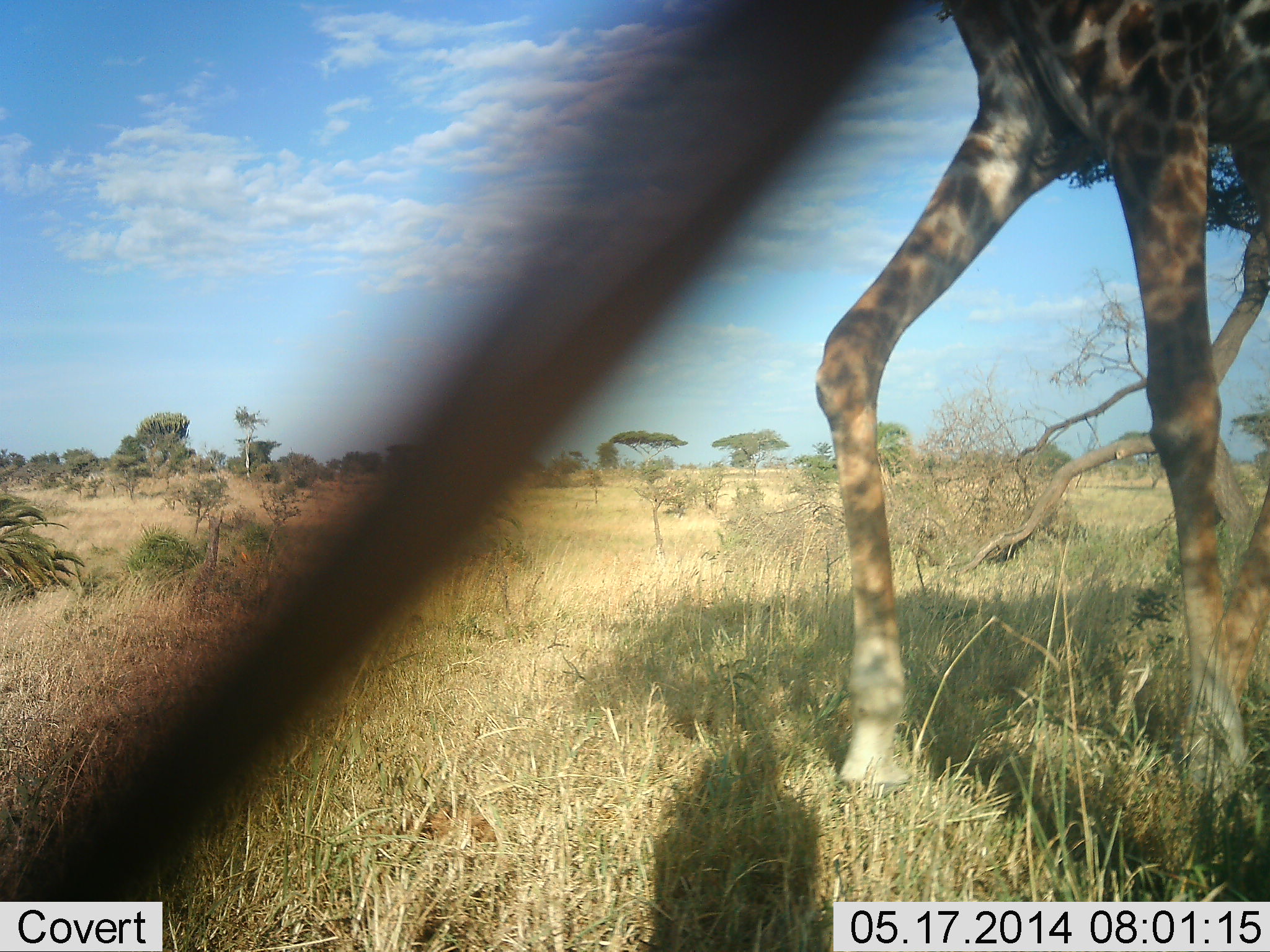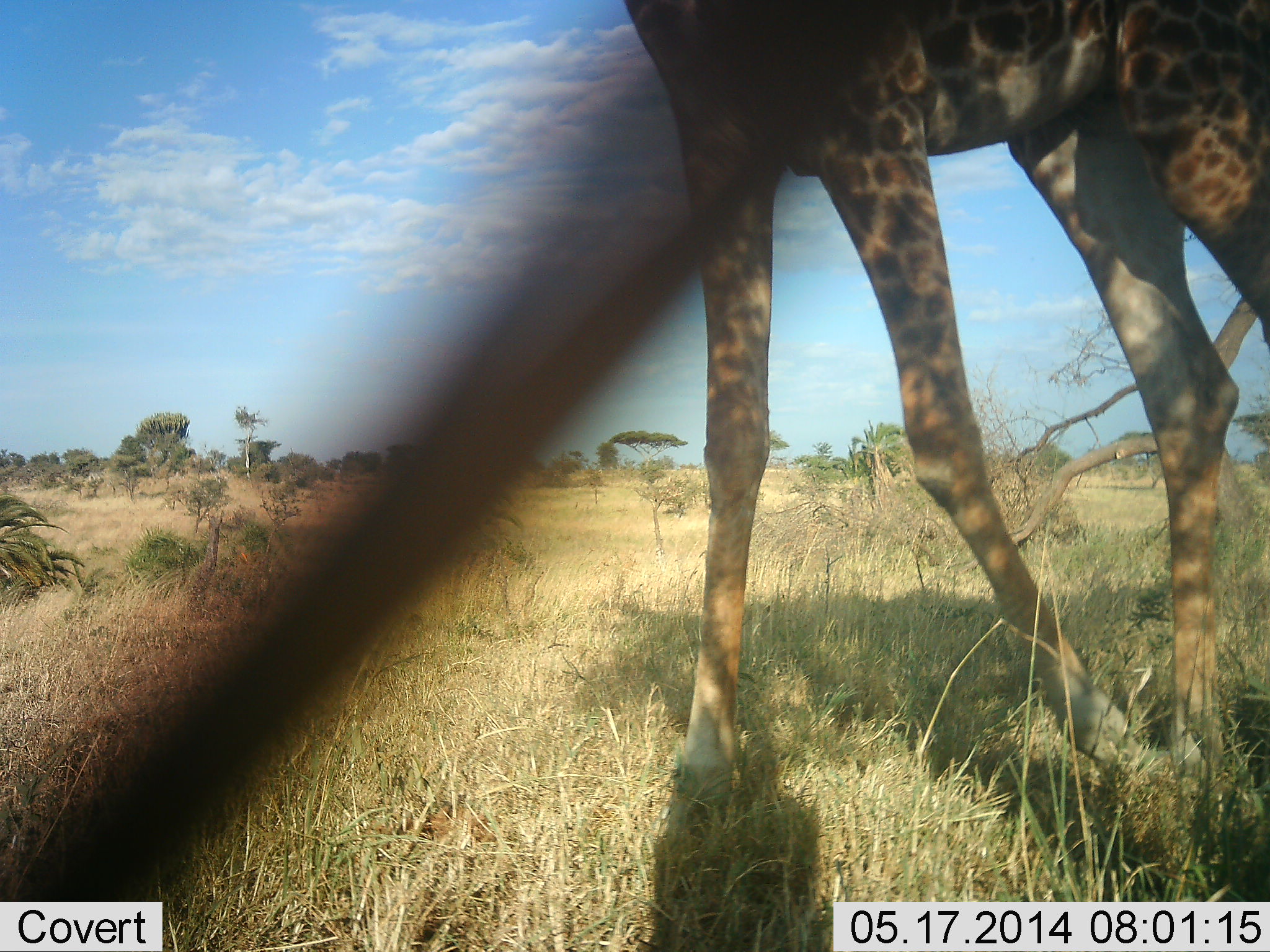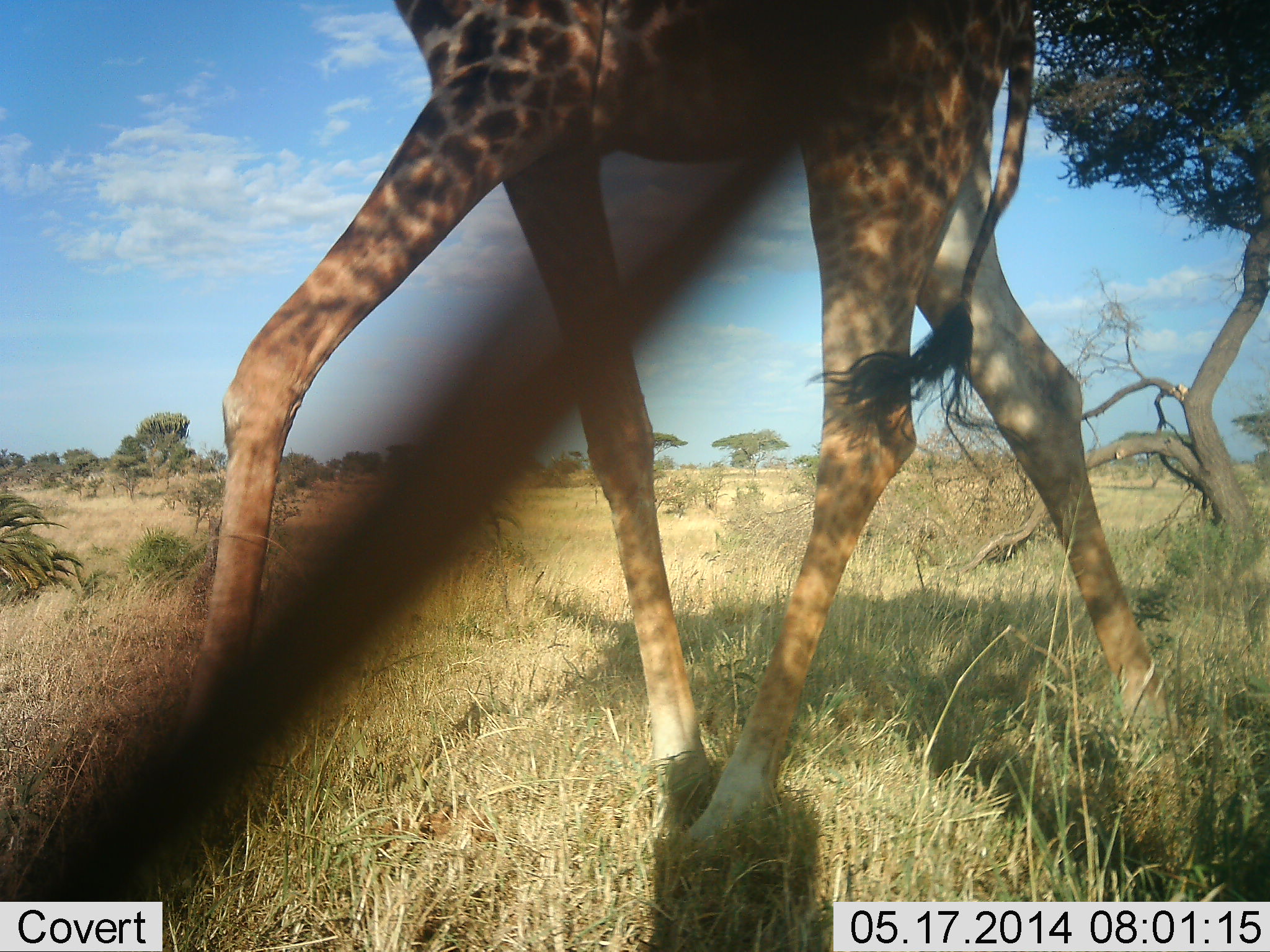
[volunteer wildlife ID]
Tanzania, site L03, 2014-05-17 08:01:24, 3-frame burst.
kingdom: Animalia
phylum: Chordata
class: Mammalia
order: Artiodactyla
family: Giraffidae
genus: Giraffa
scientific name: Giraffa camelopardalis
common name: giraffe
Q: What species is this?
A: Giraffe (Giraffa camelopardalis).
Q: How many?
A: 1.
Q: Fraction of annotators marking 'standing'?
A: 10%.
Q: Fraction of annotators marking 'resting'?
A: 0%.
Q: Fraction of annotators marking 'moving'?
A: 100%.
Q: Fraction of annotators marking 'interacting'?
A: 0%.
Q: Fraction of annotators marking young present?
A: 0%.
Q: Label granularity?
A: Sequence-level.